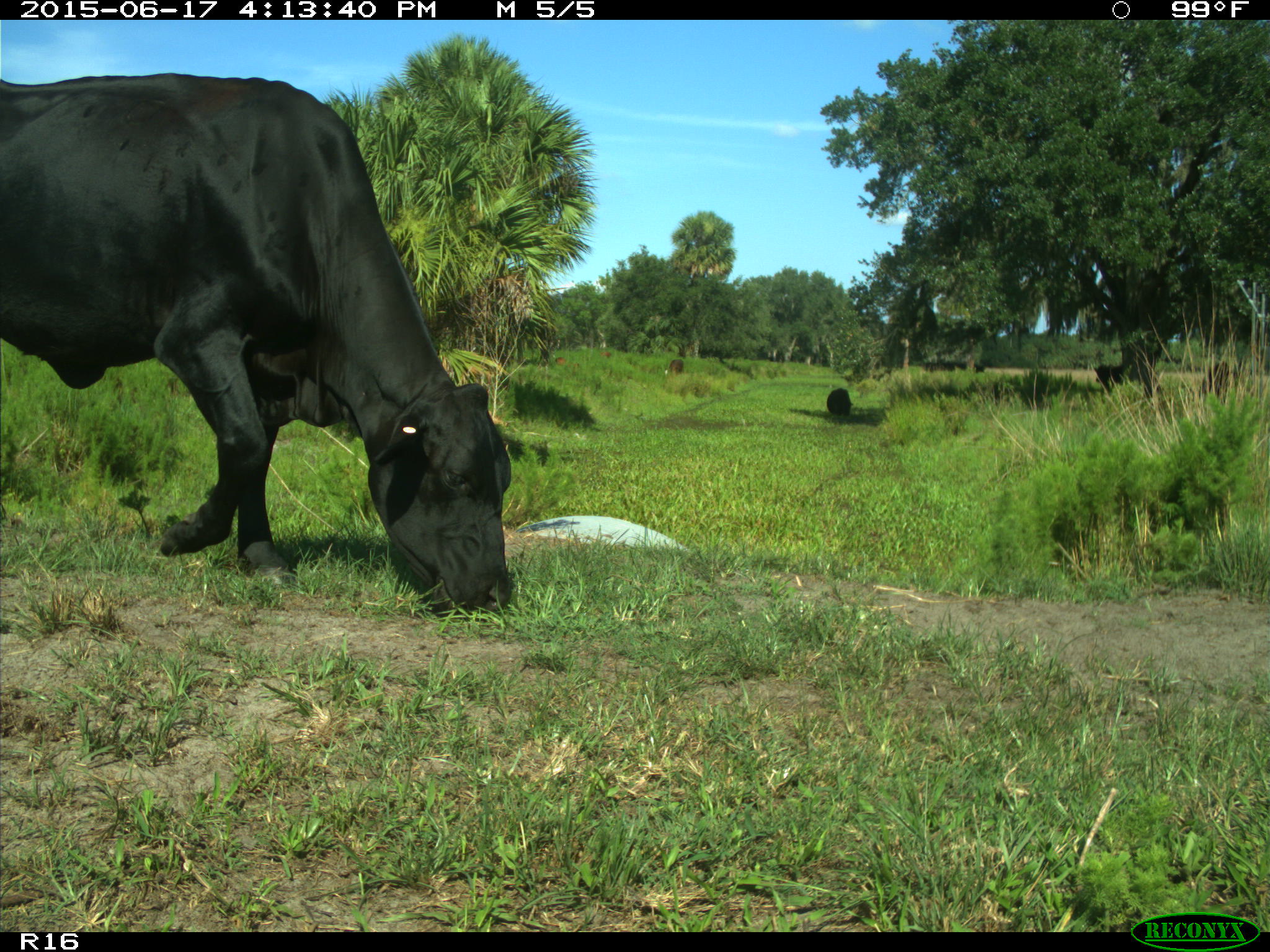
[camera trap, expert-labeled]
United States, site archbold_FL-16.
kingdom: Animalia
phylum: Chordata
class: Mammalia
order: Artiodactyla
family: Bovidae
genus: Bos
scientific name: Bos taurus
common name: domestic cow